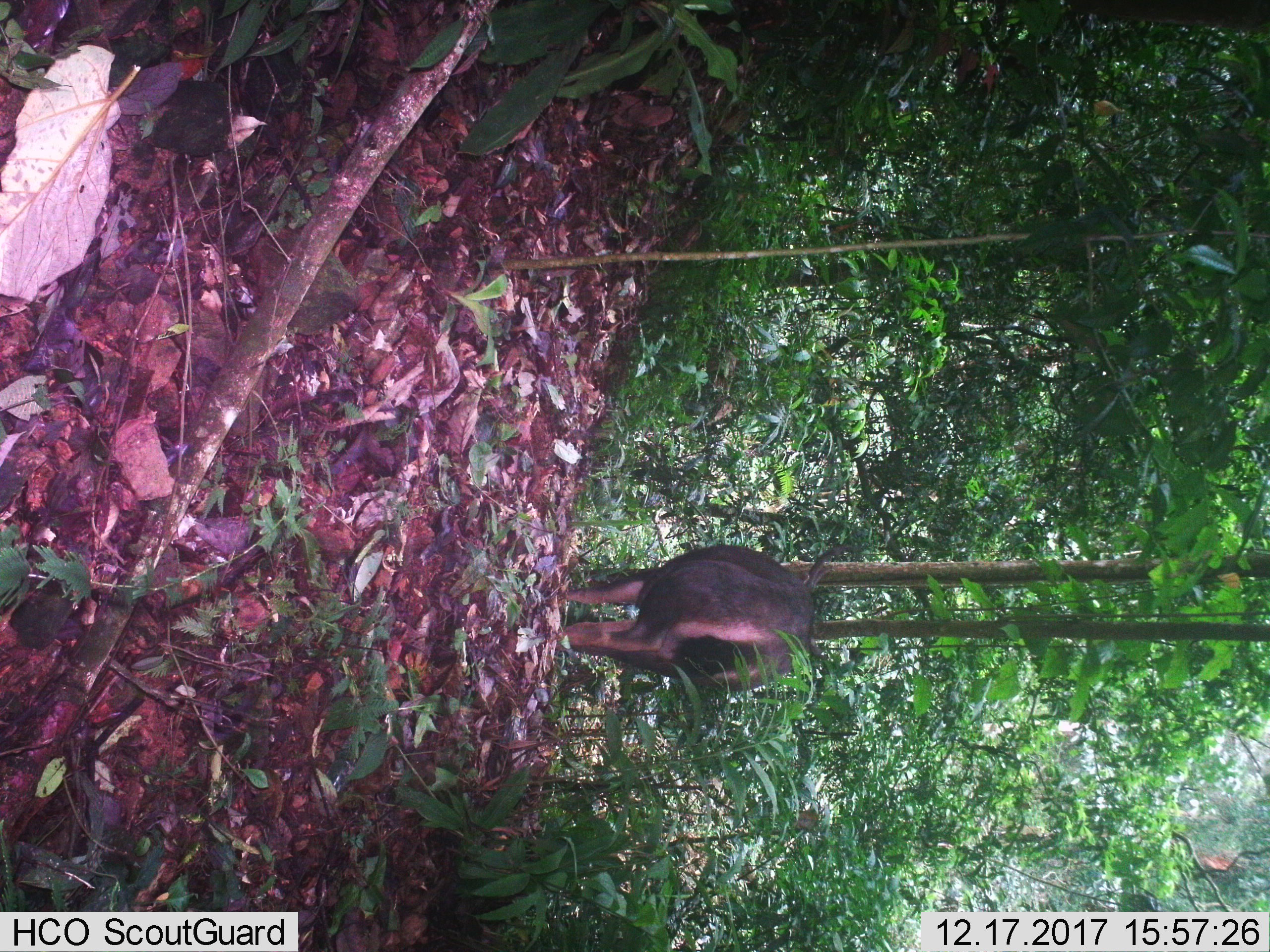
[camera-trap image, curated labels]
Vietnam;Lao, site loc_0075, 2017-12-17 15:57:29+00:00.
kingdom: Animalia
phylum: Chordata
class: Mammalia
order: Artiodactyla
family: Cervidae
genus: Rusa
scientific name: Rusa unicolor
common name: sambar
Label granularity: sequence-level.